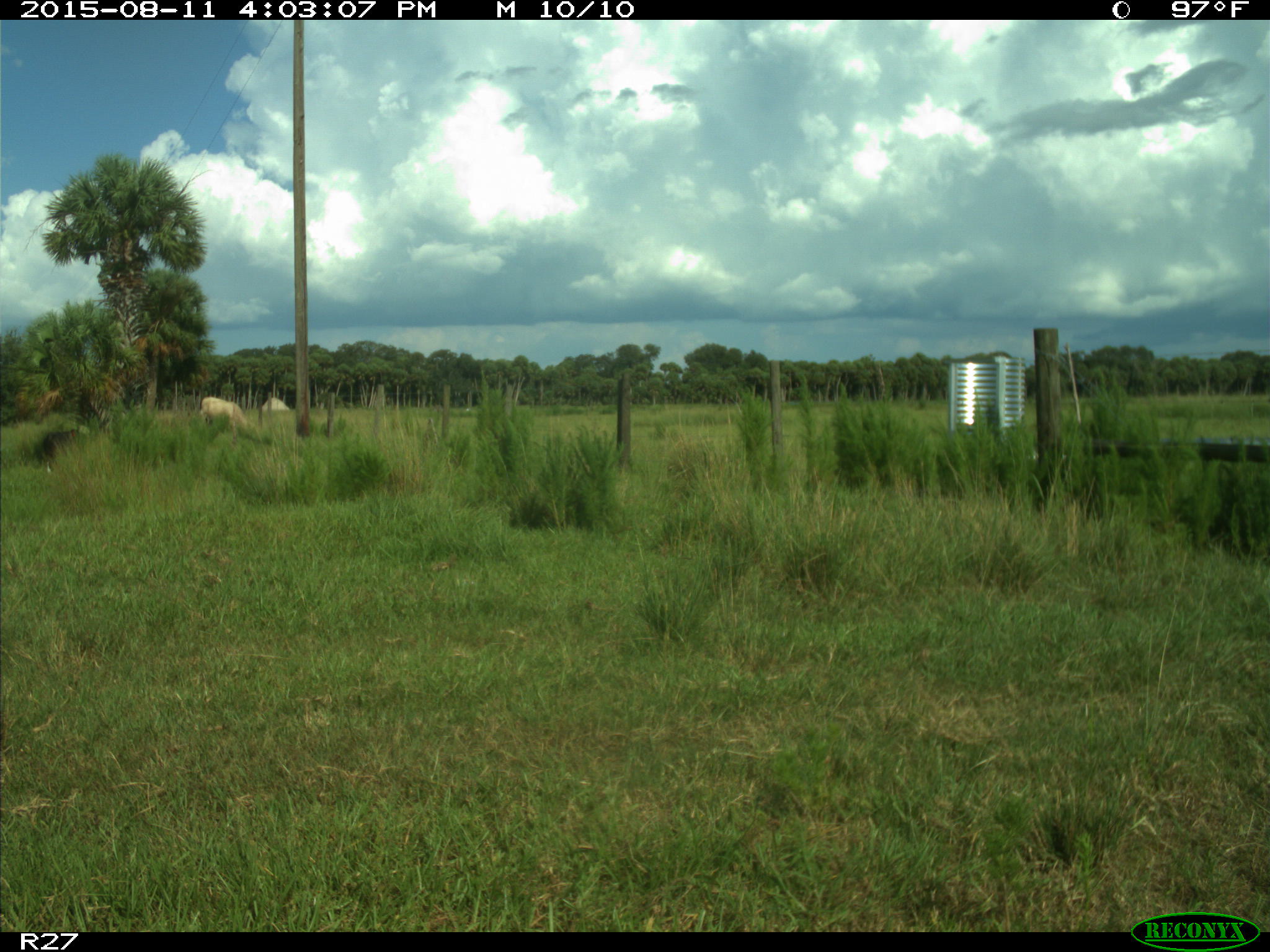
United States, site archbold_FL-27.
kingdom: Animalia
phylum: Chordata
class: Mammalia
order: Artiodactyla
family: Bovidae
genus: Bos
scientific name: Bos taurus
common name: domestic cow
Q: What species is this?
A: Bos taurus (domestic cow).